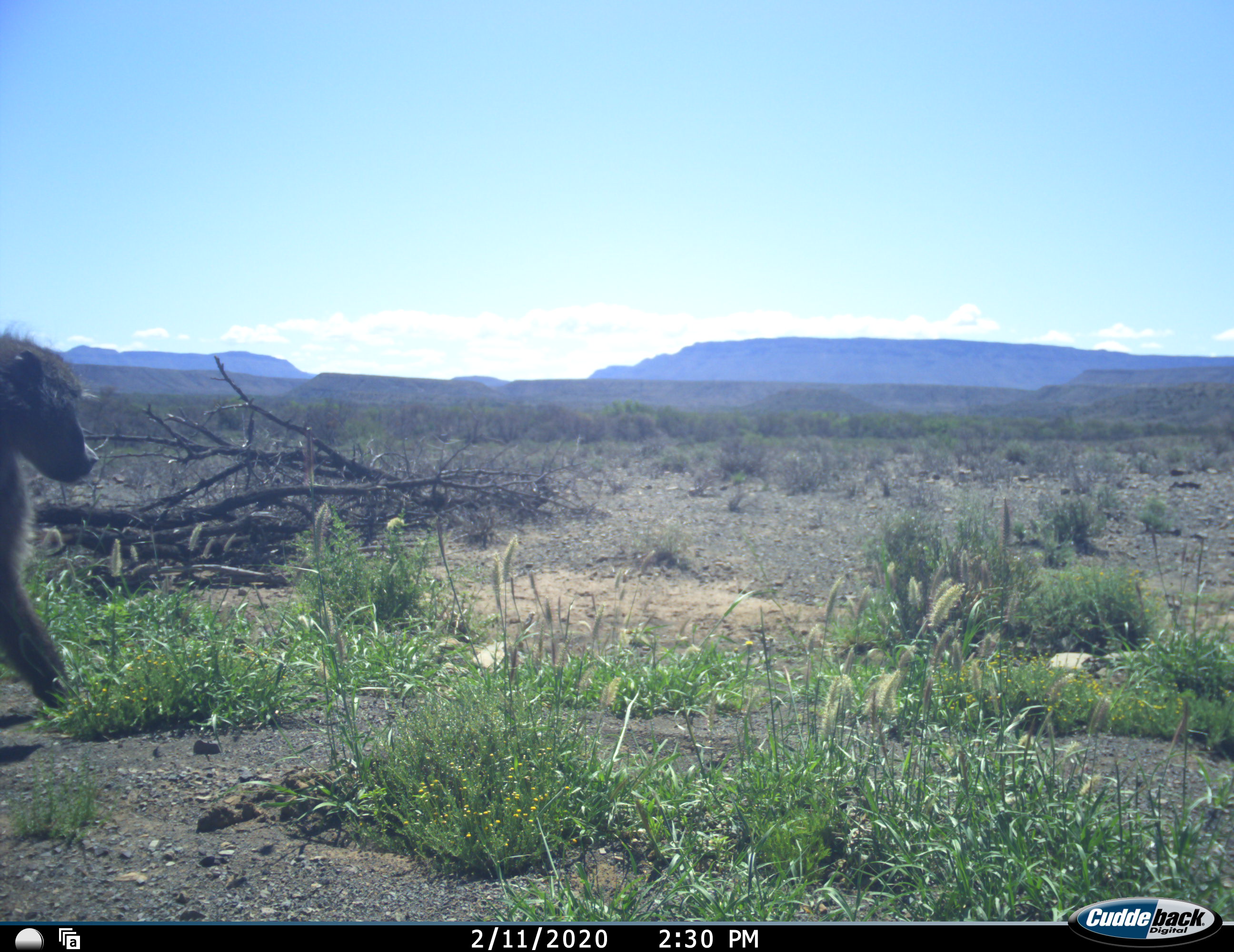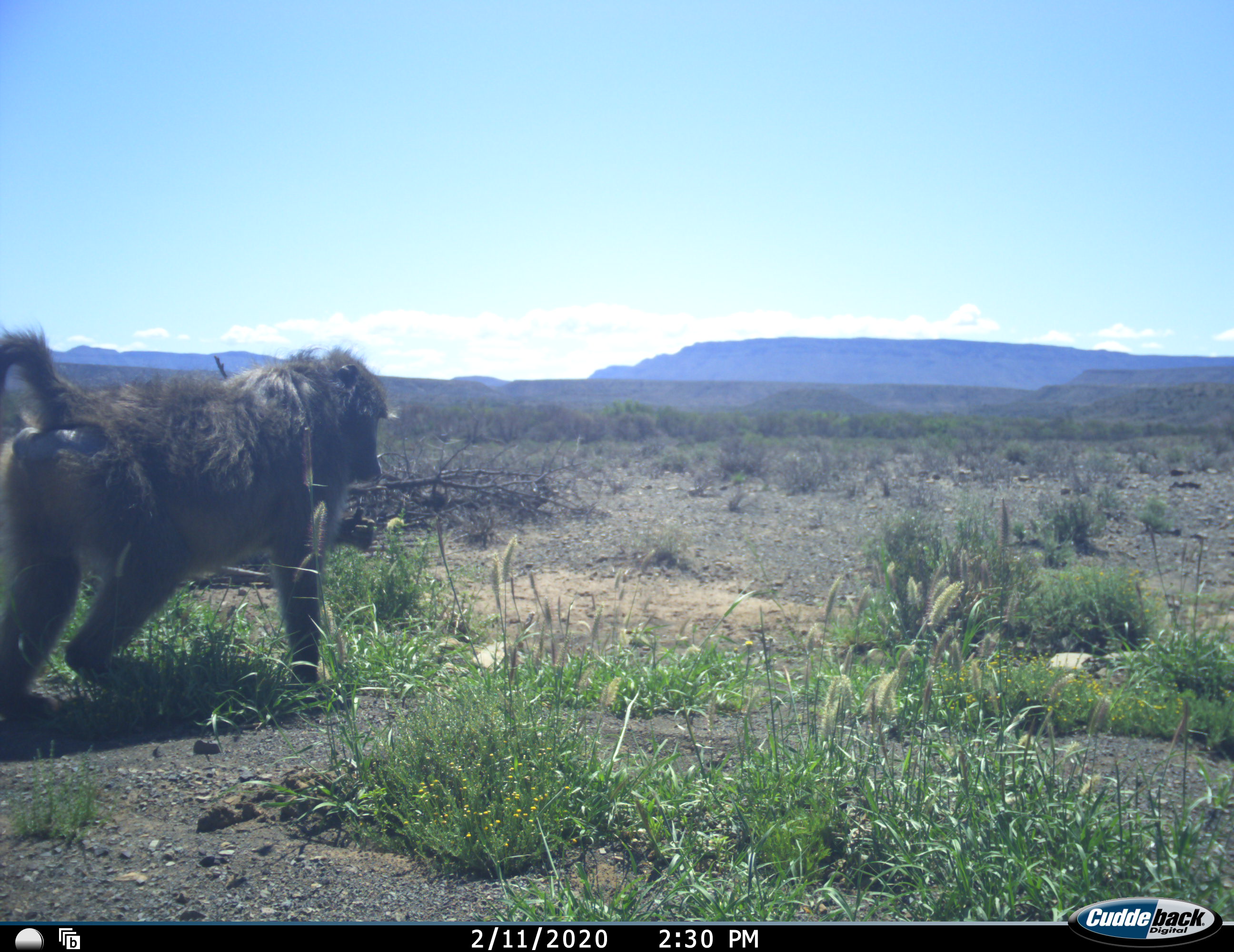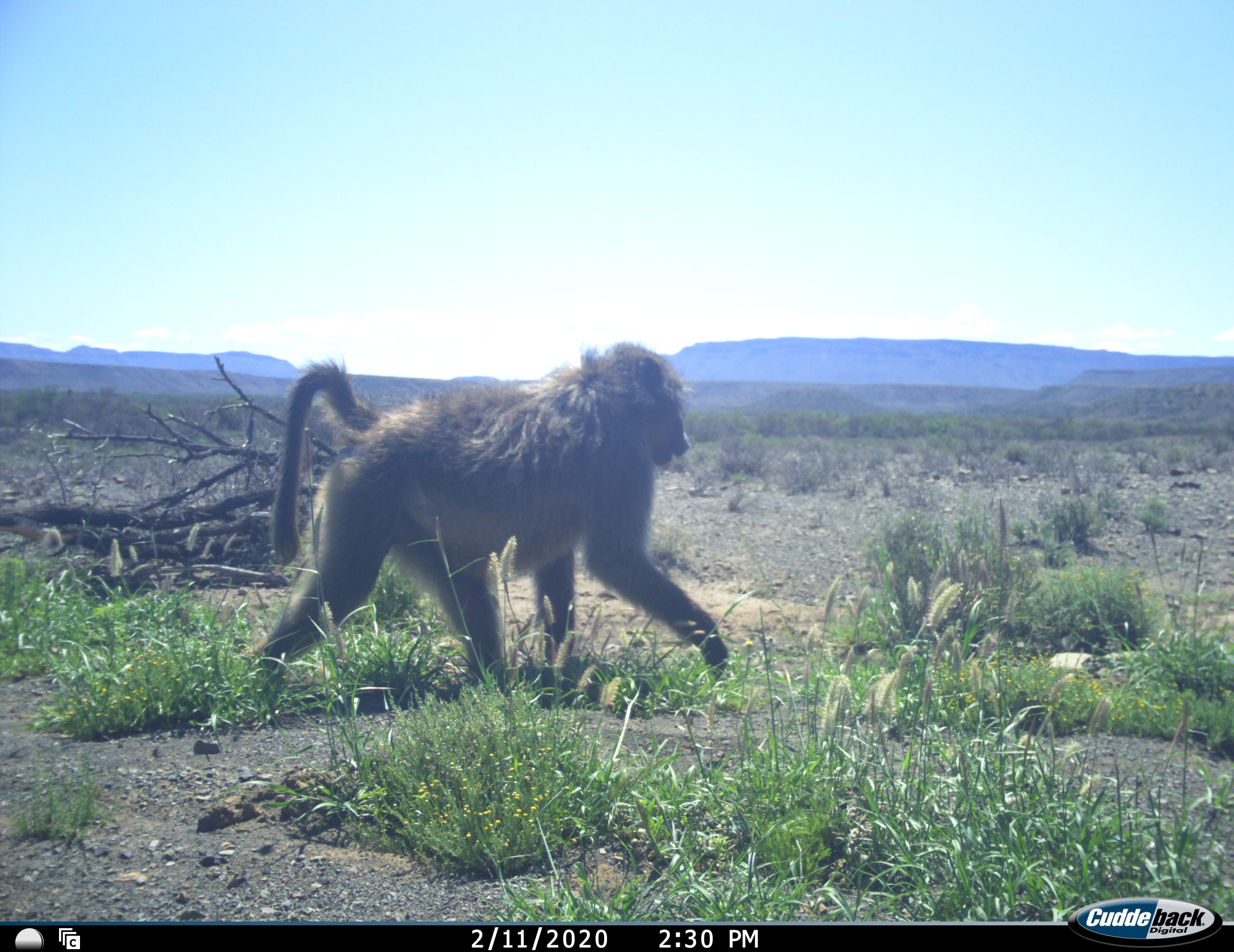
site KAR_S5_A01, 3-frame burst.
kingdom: Animalia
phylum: Chordata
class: Mammalia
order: Primates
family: Cercopithecidae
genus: Papio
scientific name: Papio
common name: baboon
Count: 1.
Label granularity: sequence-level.